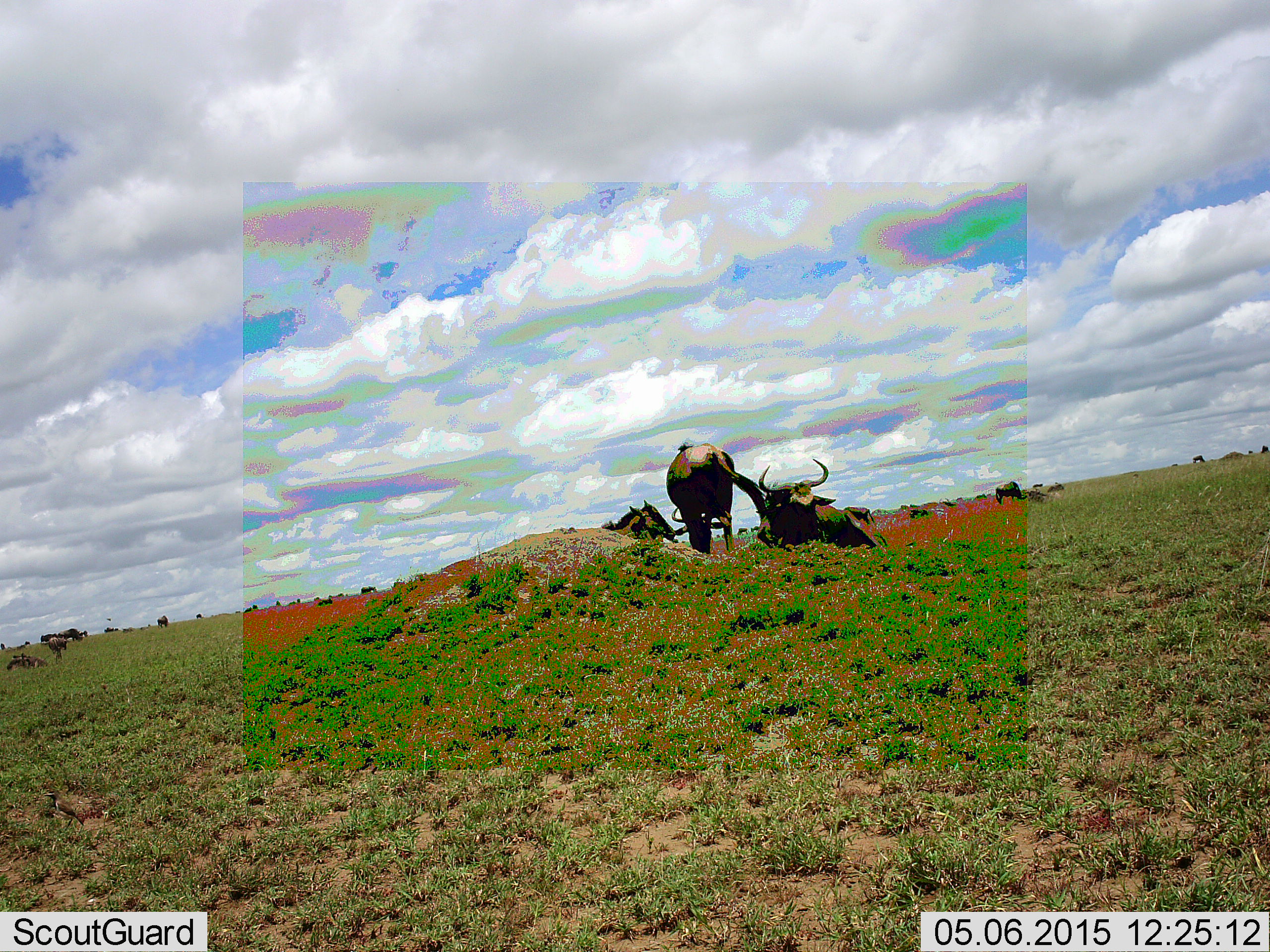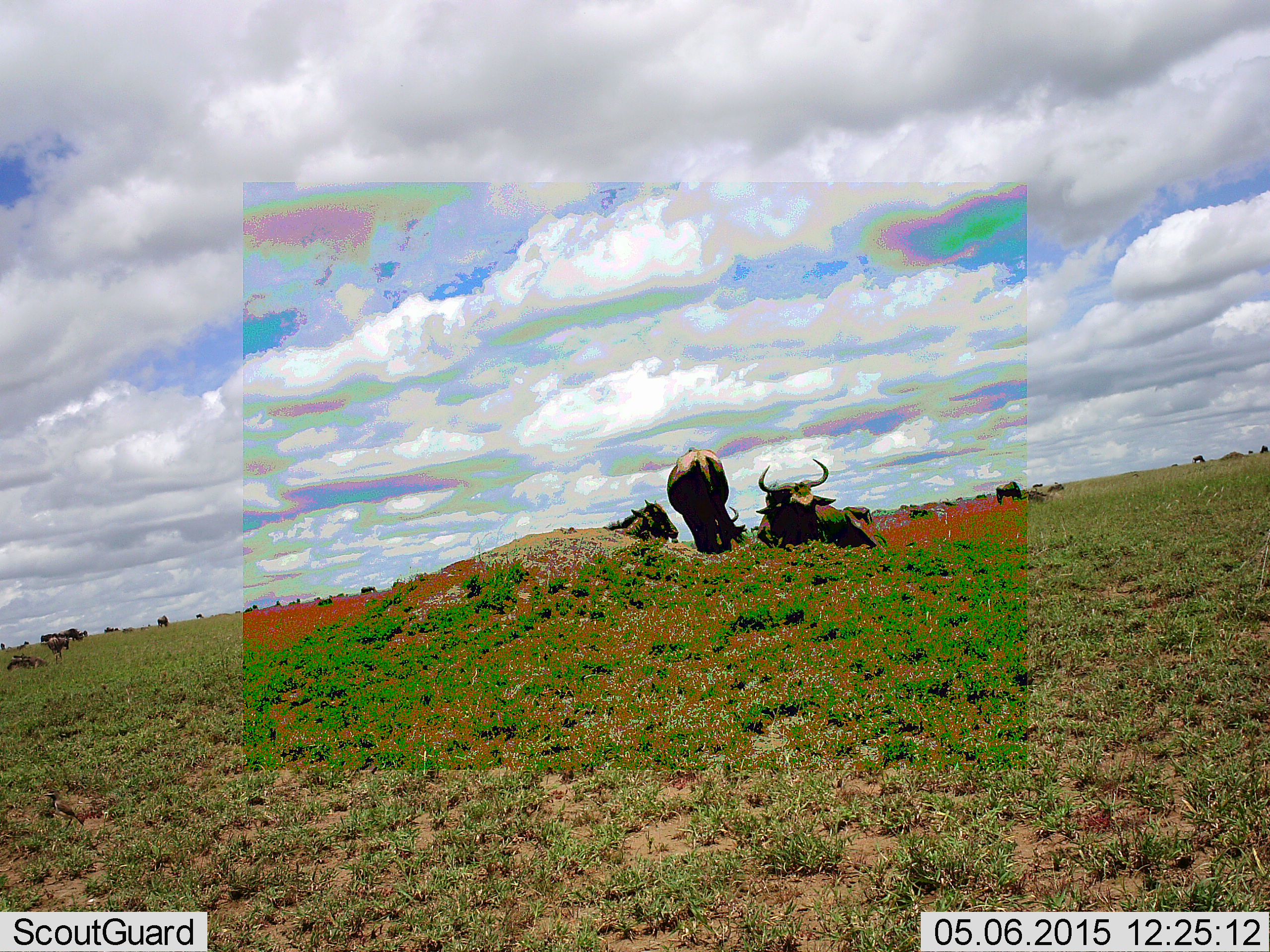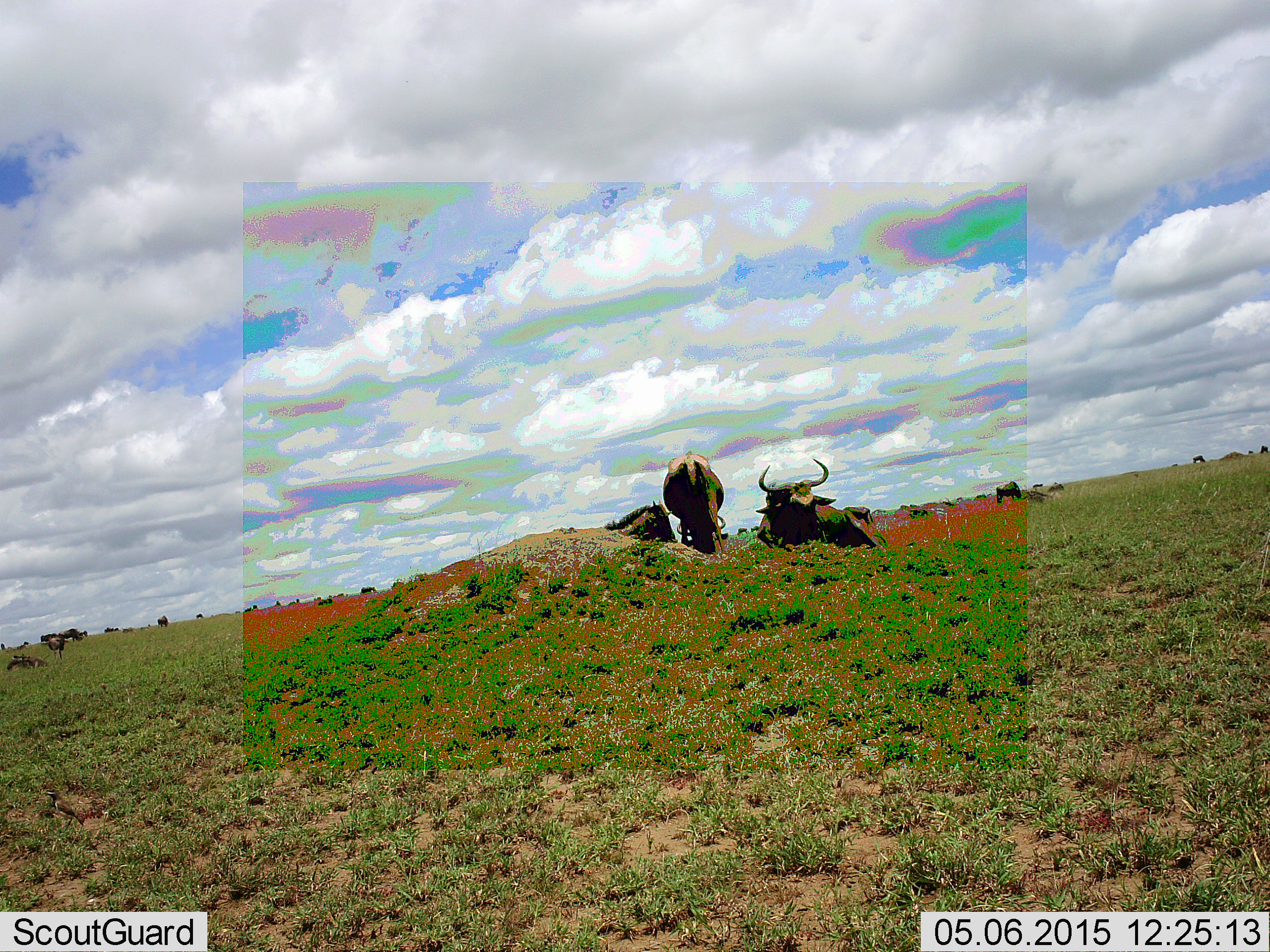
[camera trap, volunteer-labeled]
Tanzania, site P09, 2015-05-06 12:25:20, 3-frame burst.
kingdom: Animalia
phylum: Chordata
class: Mammalia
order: Artiodactyla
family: Bovidae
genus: Connochaetes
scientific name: Connochaetes taurinus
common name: blue wildebeest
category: wildebeest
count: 4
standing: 80%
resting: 90%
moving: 20%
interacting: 10%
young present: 0%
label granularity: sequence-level